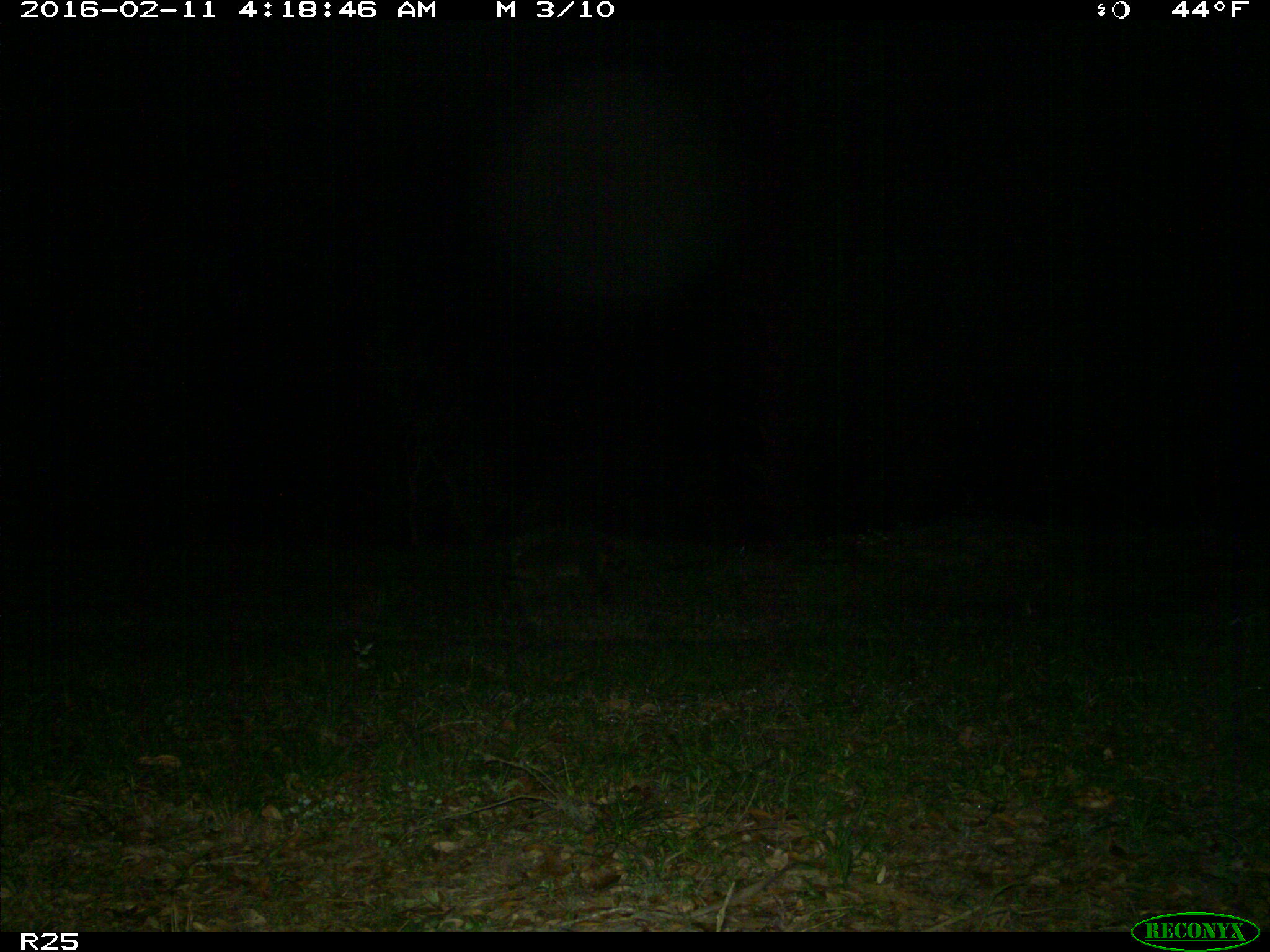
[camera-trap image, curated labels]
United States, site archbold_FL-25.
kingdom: Animalia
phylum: Chordata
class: Mammalia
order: Carnivora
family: Procyonidae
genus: Procyon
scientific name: Procyon lotor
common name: common raccoon